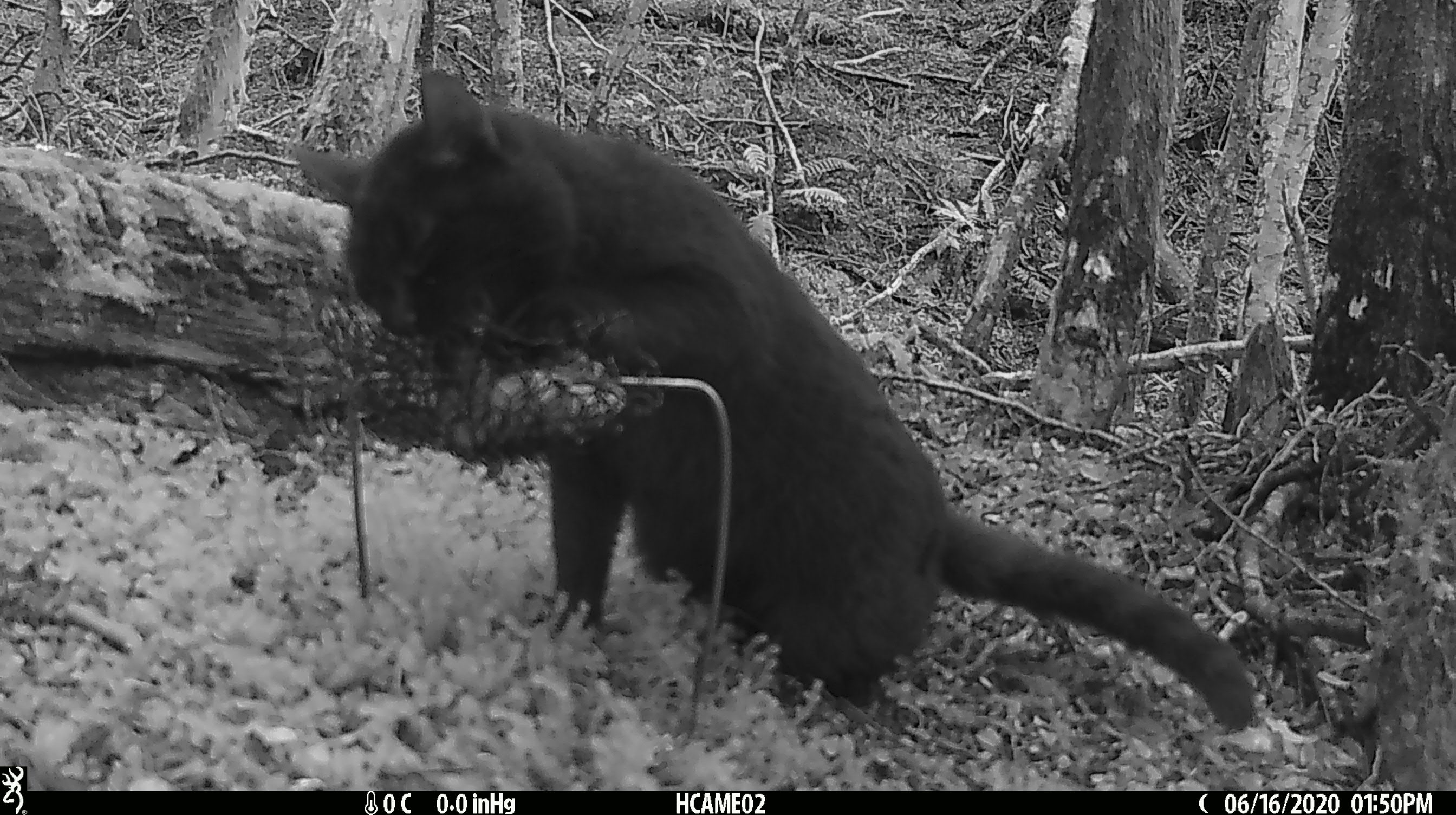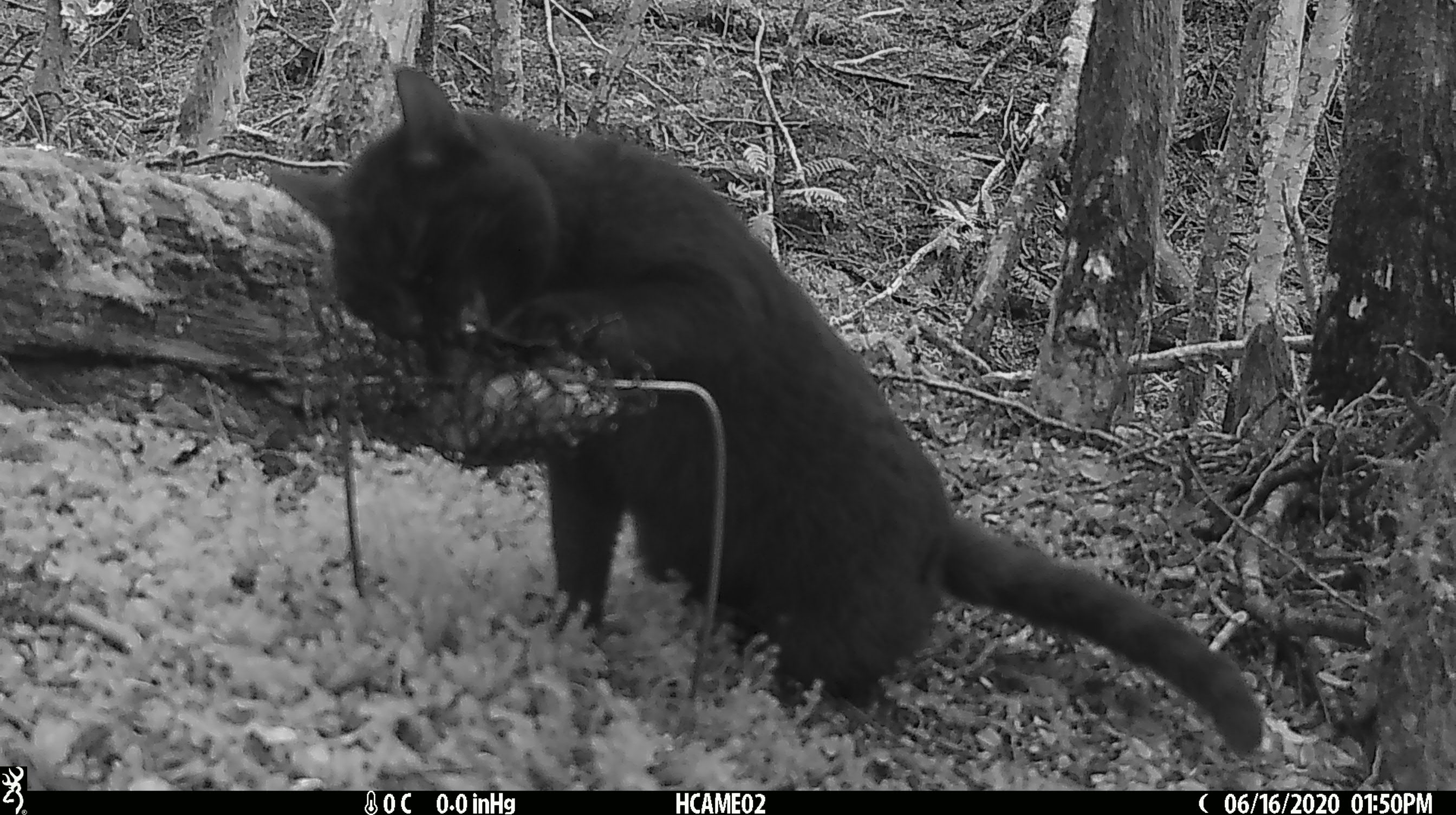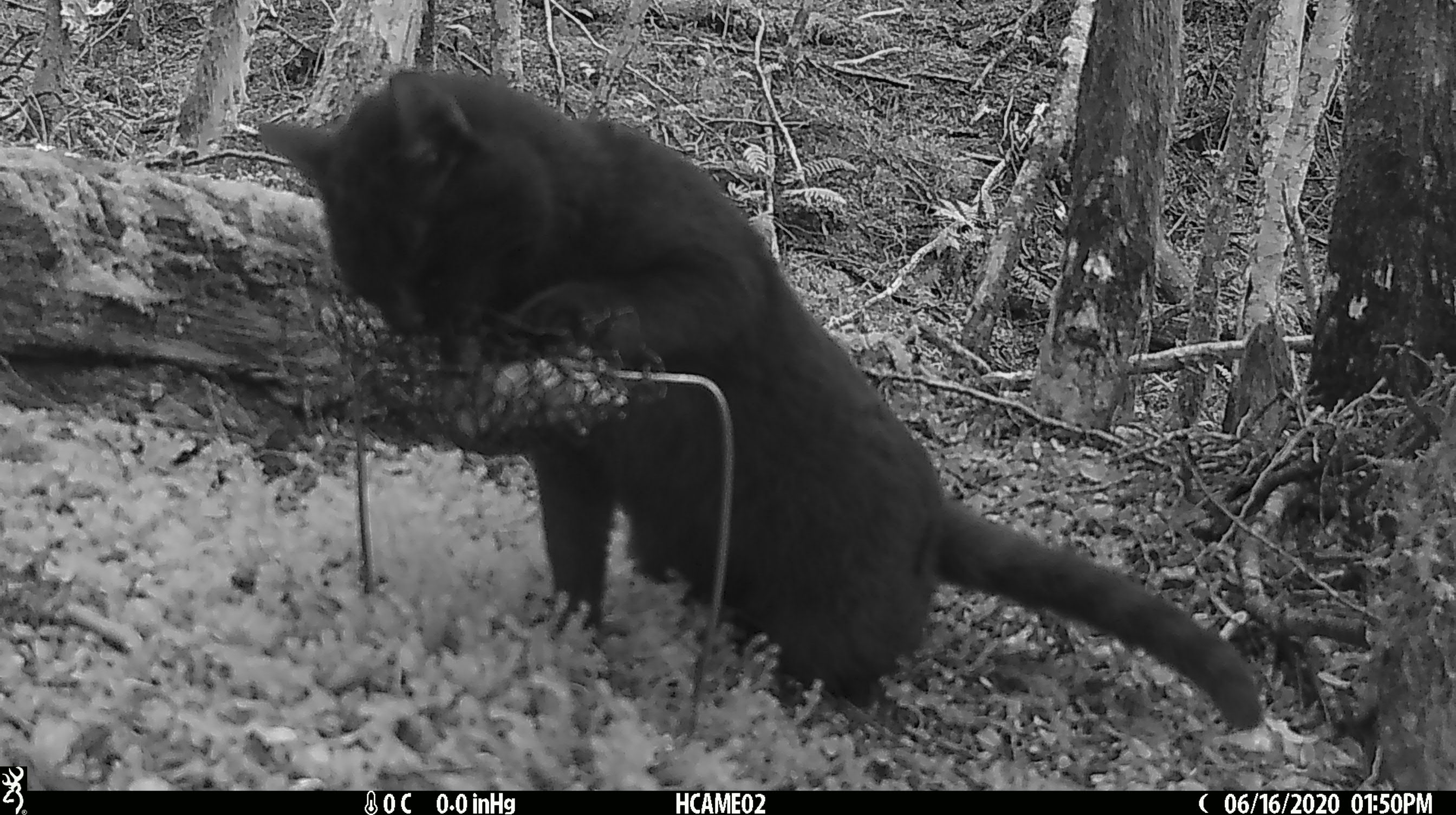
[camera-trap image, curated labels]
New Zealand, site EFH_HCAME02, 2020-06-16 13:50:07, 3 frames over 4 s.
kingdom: Animalia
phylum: Chordata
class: Mammalia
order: Carnivora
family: Felidae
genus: Felis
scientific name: Felis catus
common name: domestic cat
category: cat